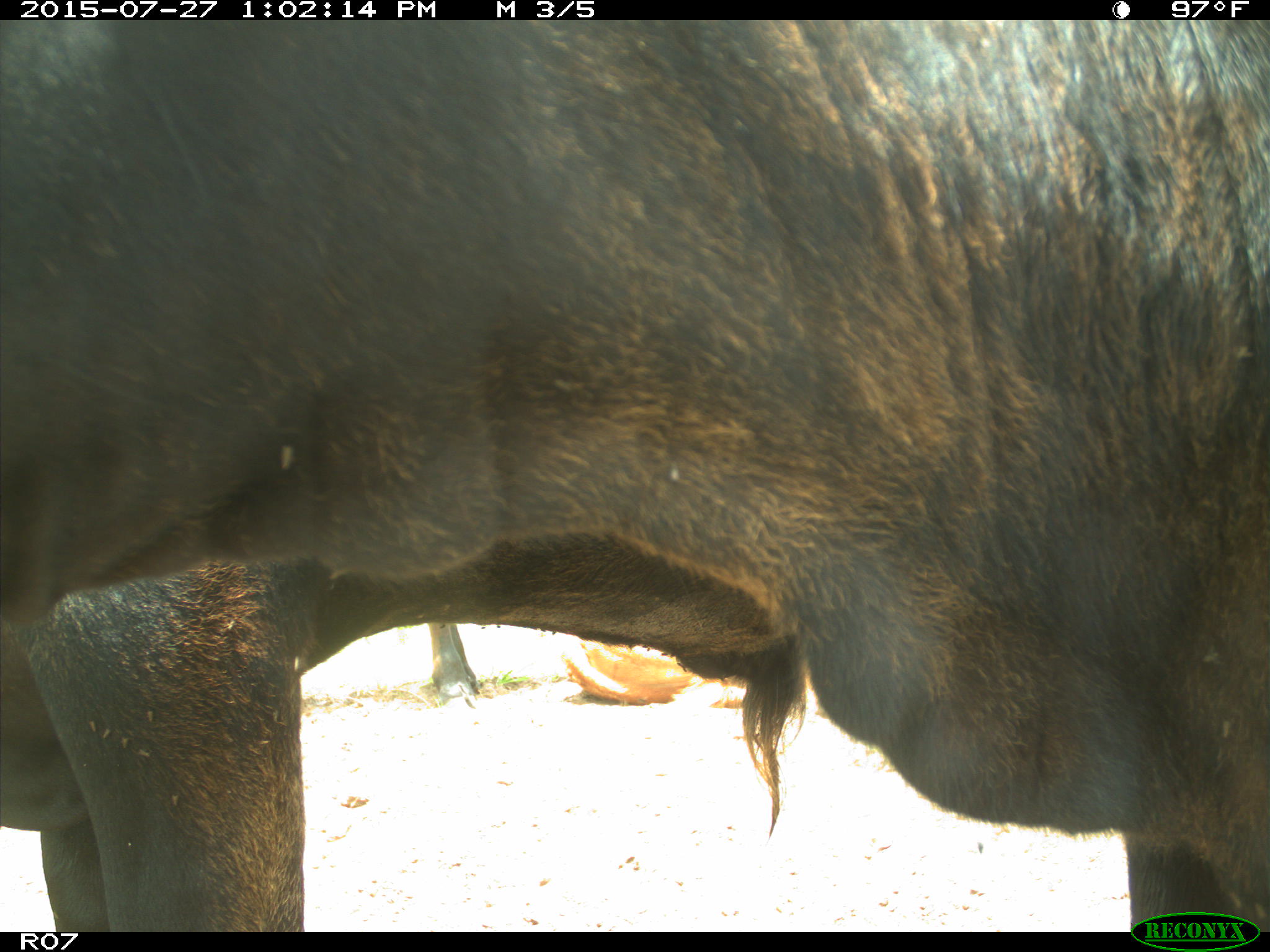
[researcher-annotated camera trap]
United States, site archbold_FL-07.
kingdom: Animalia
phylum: Chordata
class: Mammalia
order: Artiodactyla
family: Bovidae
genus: Bos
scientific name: Bos taurus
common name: domestic cow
Bos taurus (domestic cow).